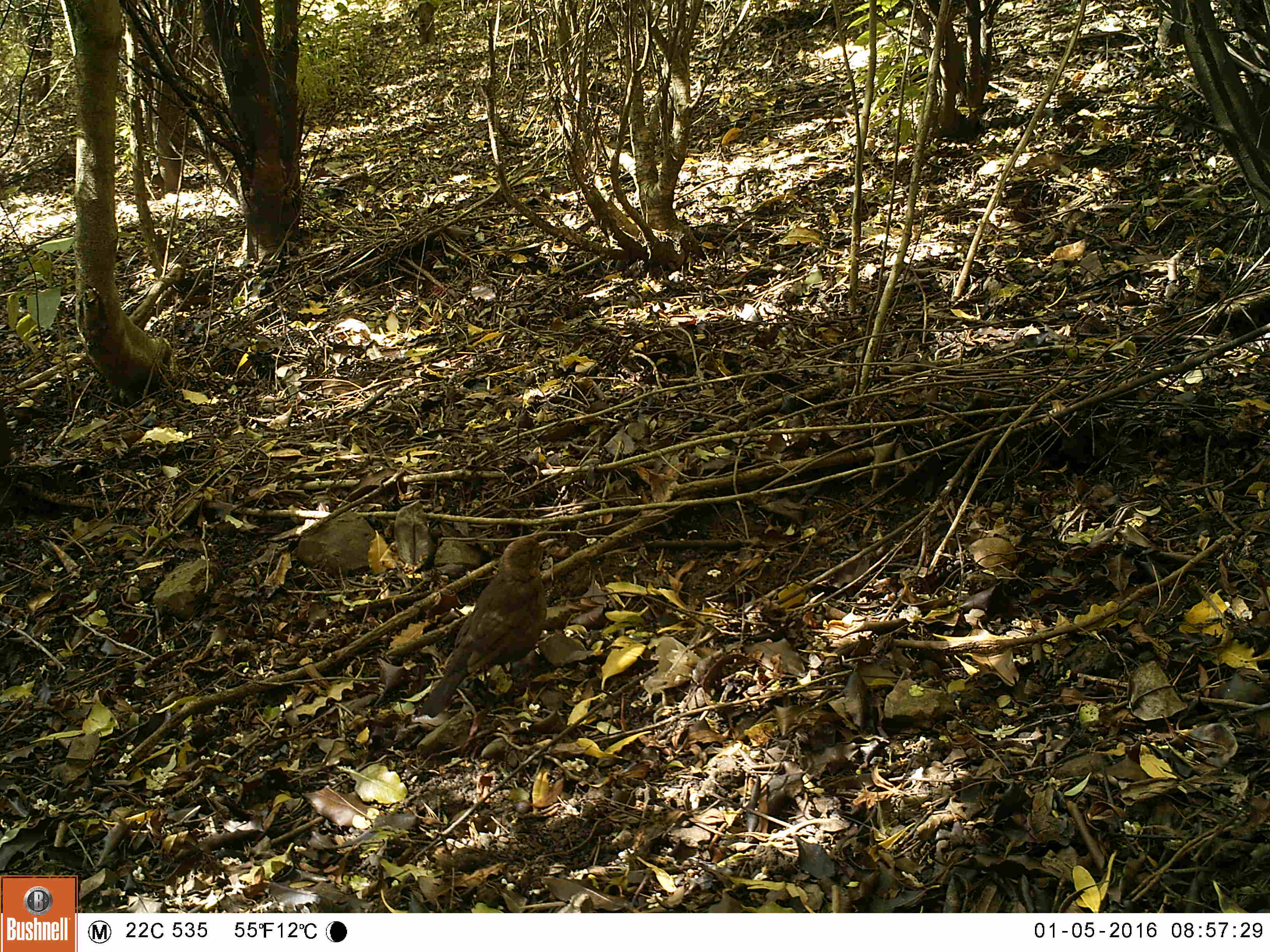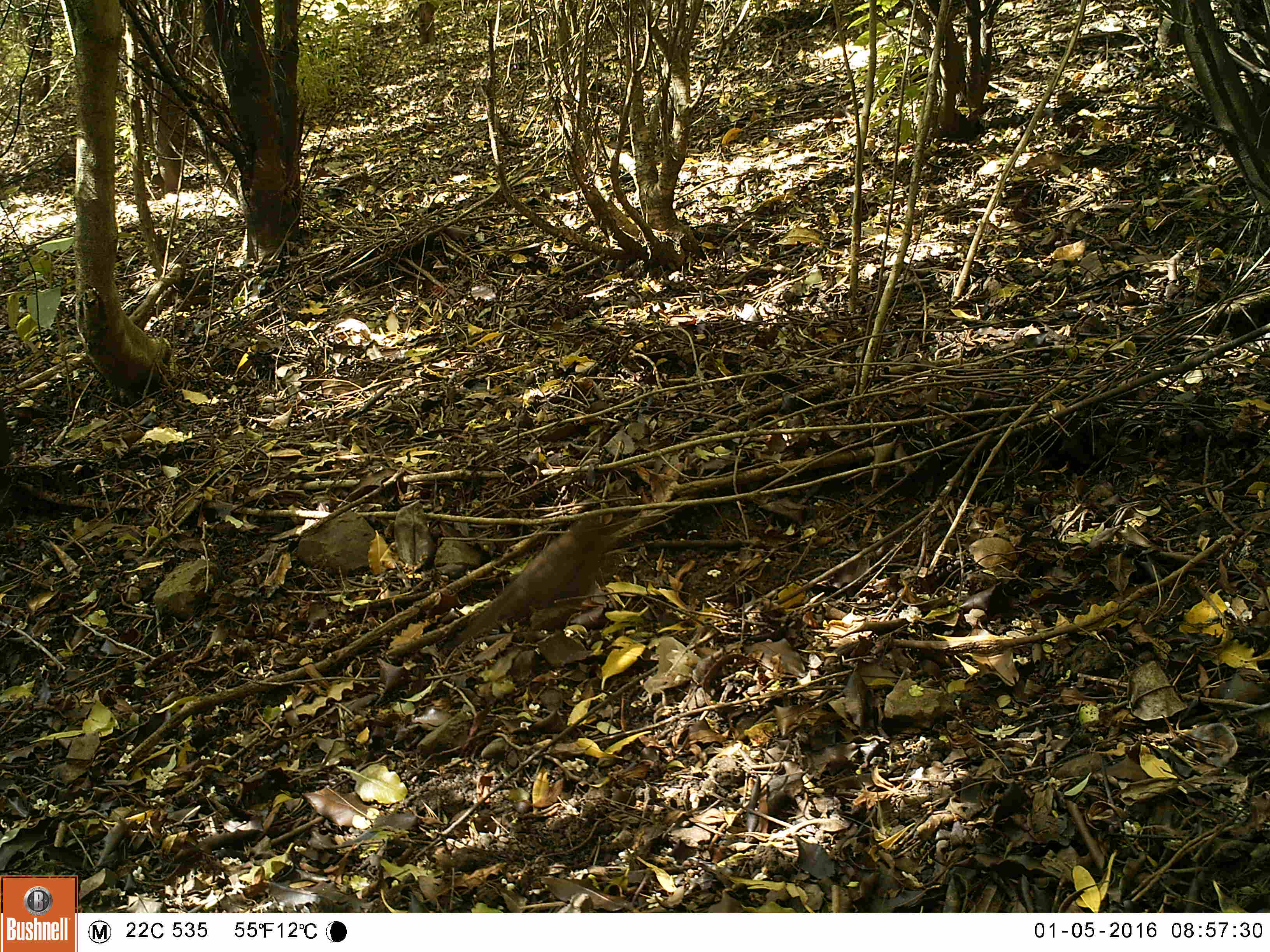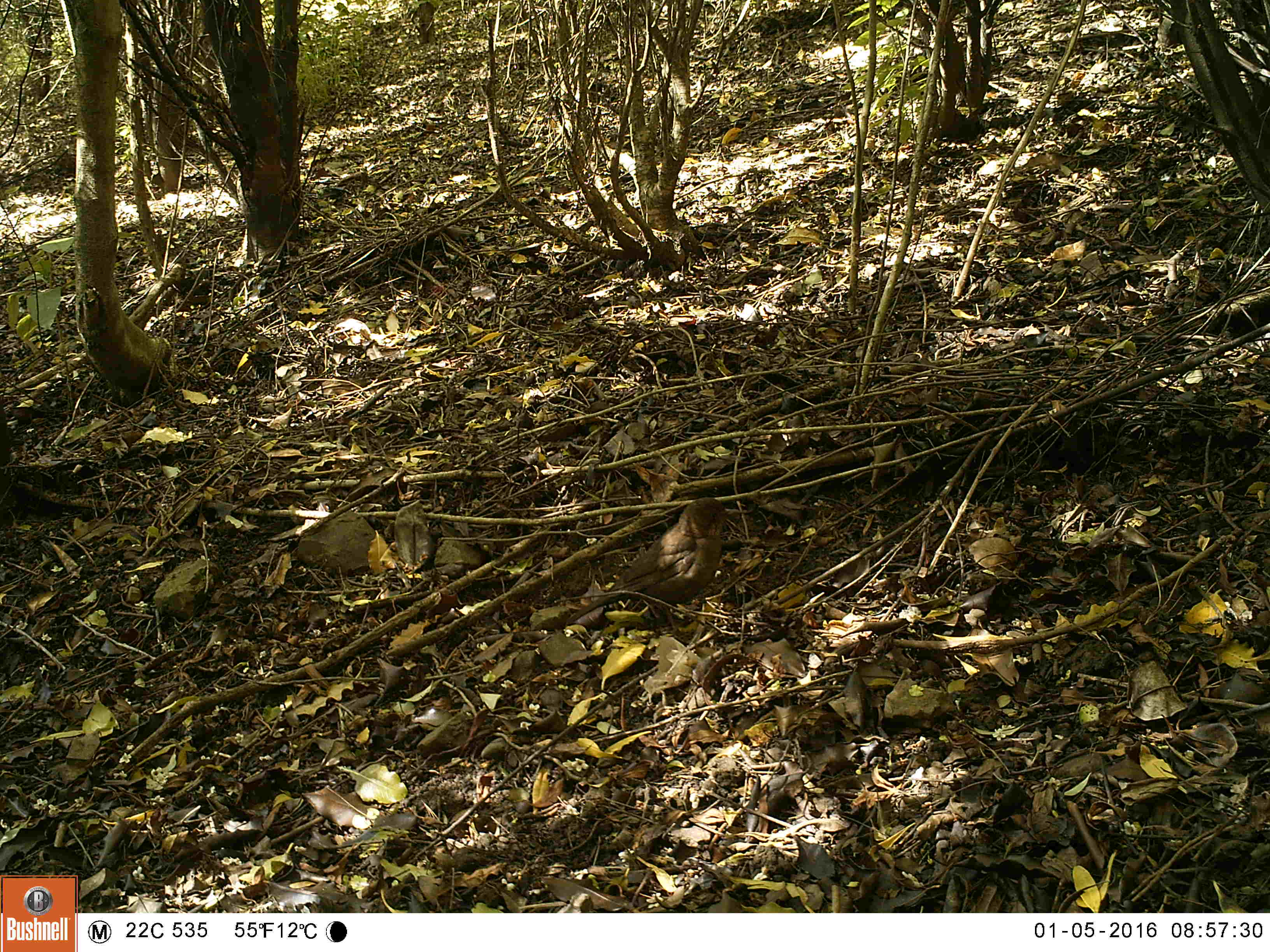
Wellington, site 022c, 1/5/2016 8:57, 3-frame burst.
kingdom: Animalia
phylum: Chordata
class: Aves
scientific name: Aves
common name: bird